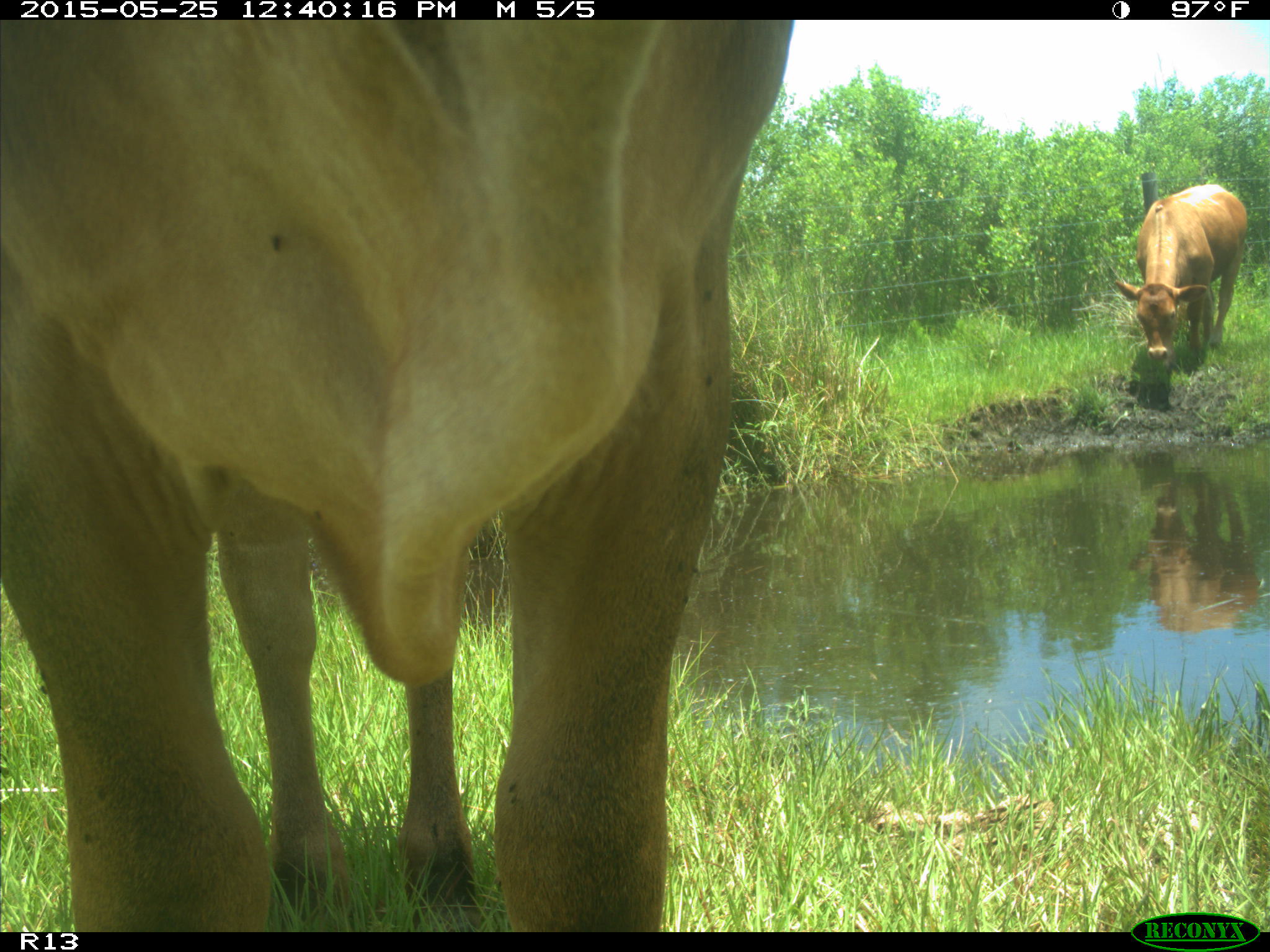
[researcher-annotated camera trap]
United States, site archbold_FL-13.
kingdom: Animalia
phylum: Chordata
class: Mammalia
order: Artiodactyla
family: Bovidae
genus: Bos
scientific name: Bos taurus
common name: domestic cow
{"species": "Bos taurus (domestic cow)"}